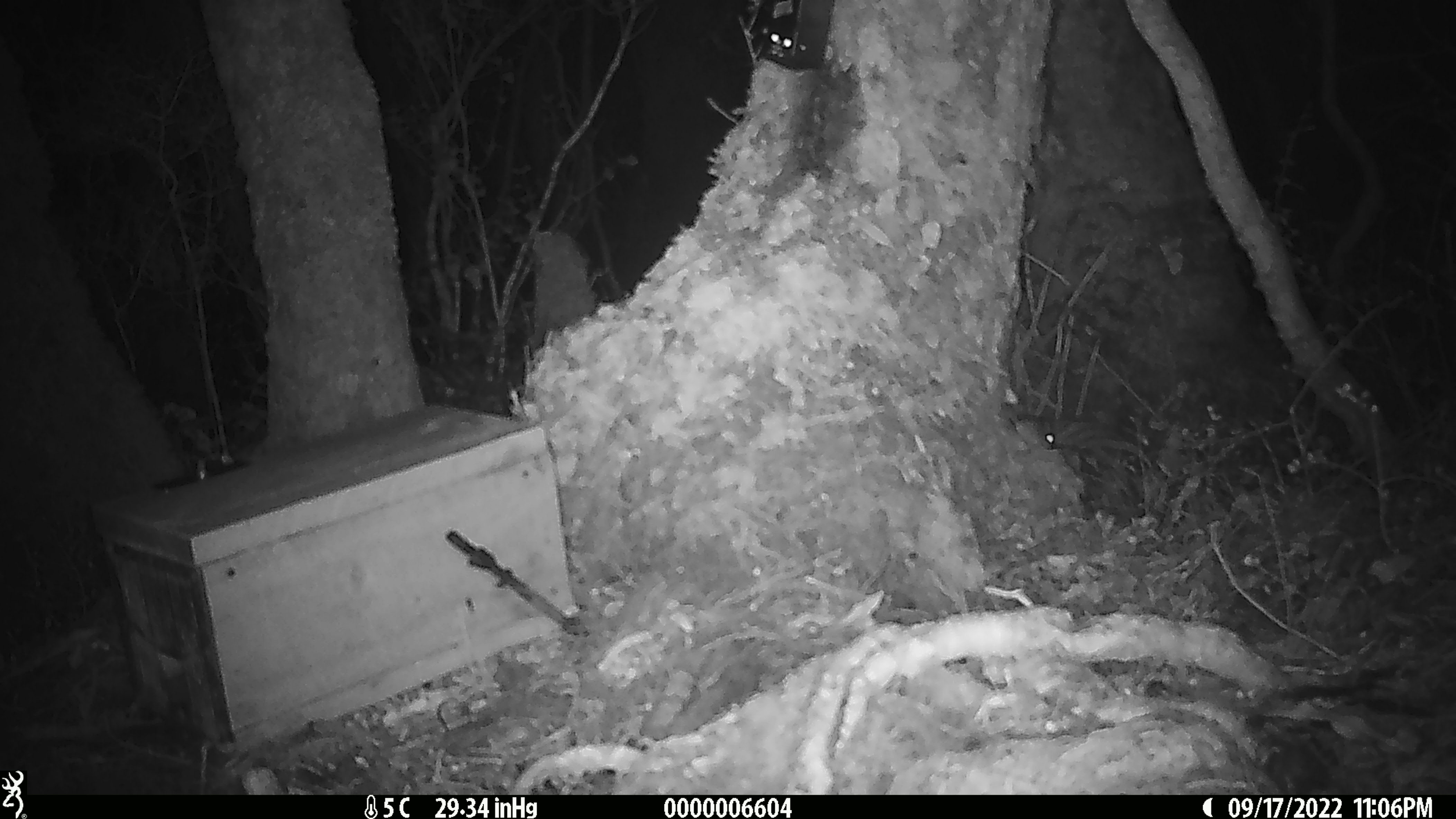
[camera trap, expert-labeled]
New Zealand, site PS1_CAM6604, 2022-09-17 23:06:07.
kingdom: Animalia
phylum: Chordata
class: Mammalia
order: Rodentia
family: Muridae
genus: Mus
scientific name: Mus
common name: mouse